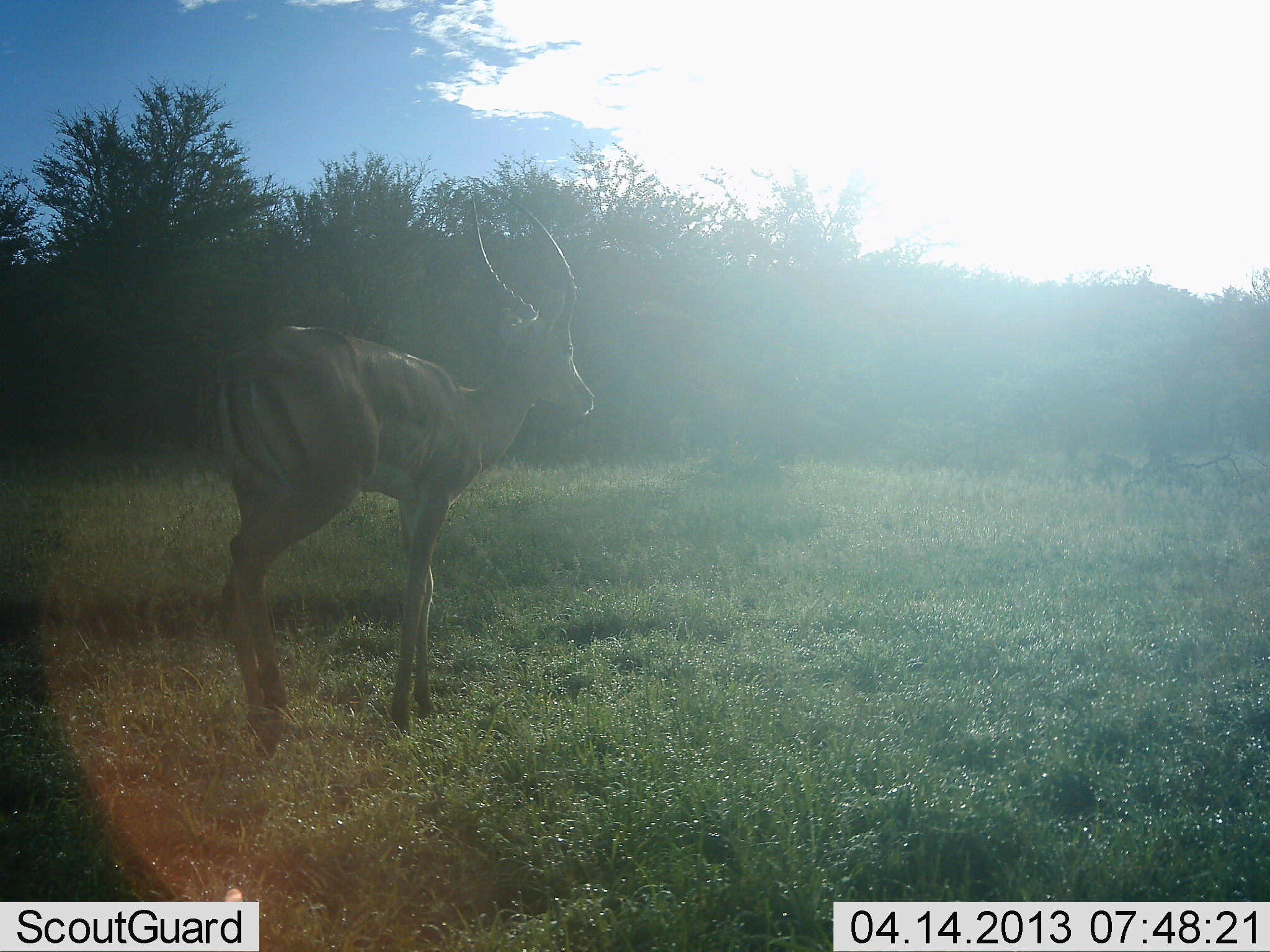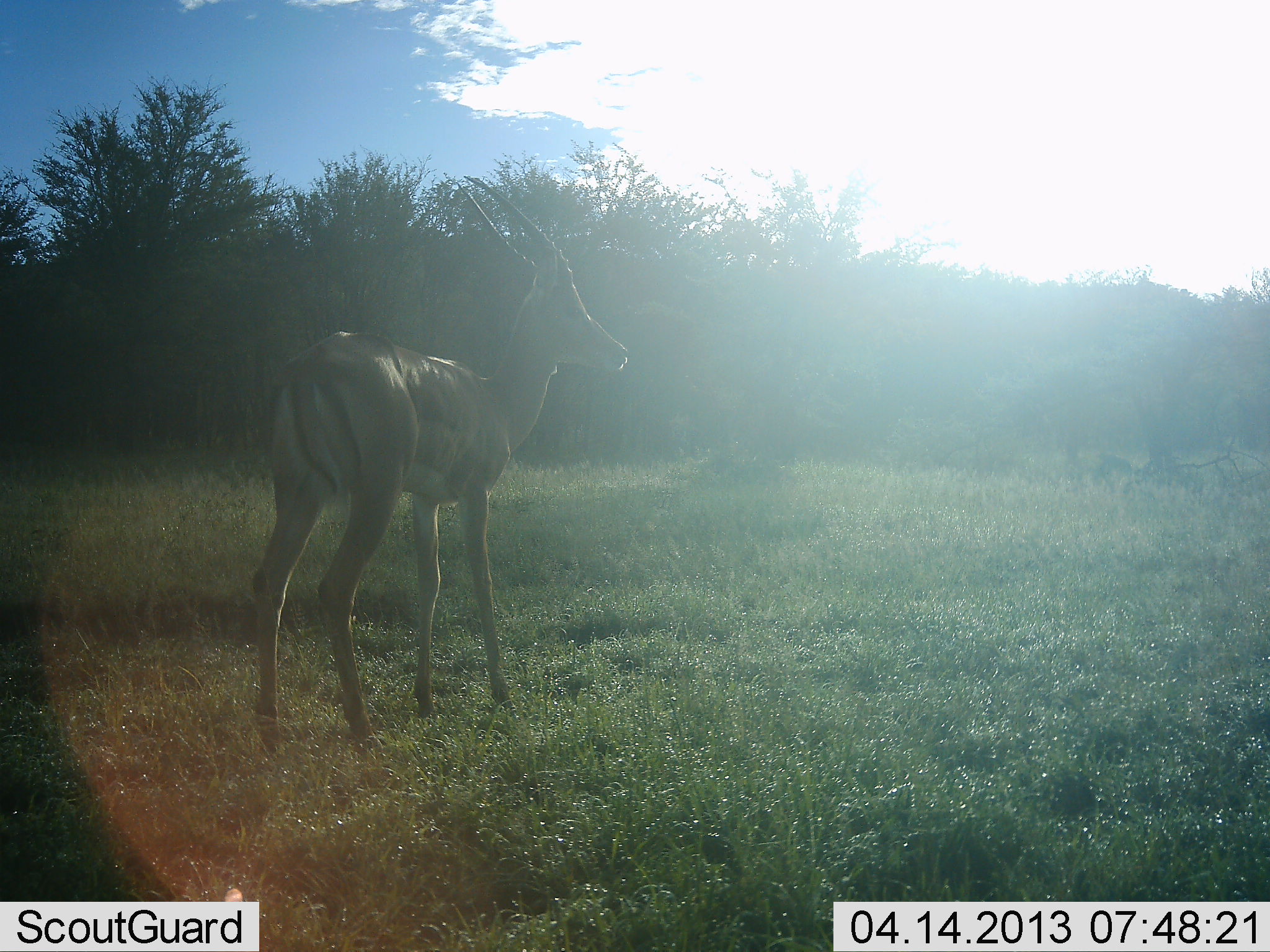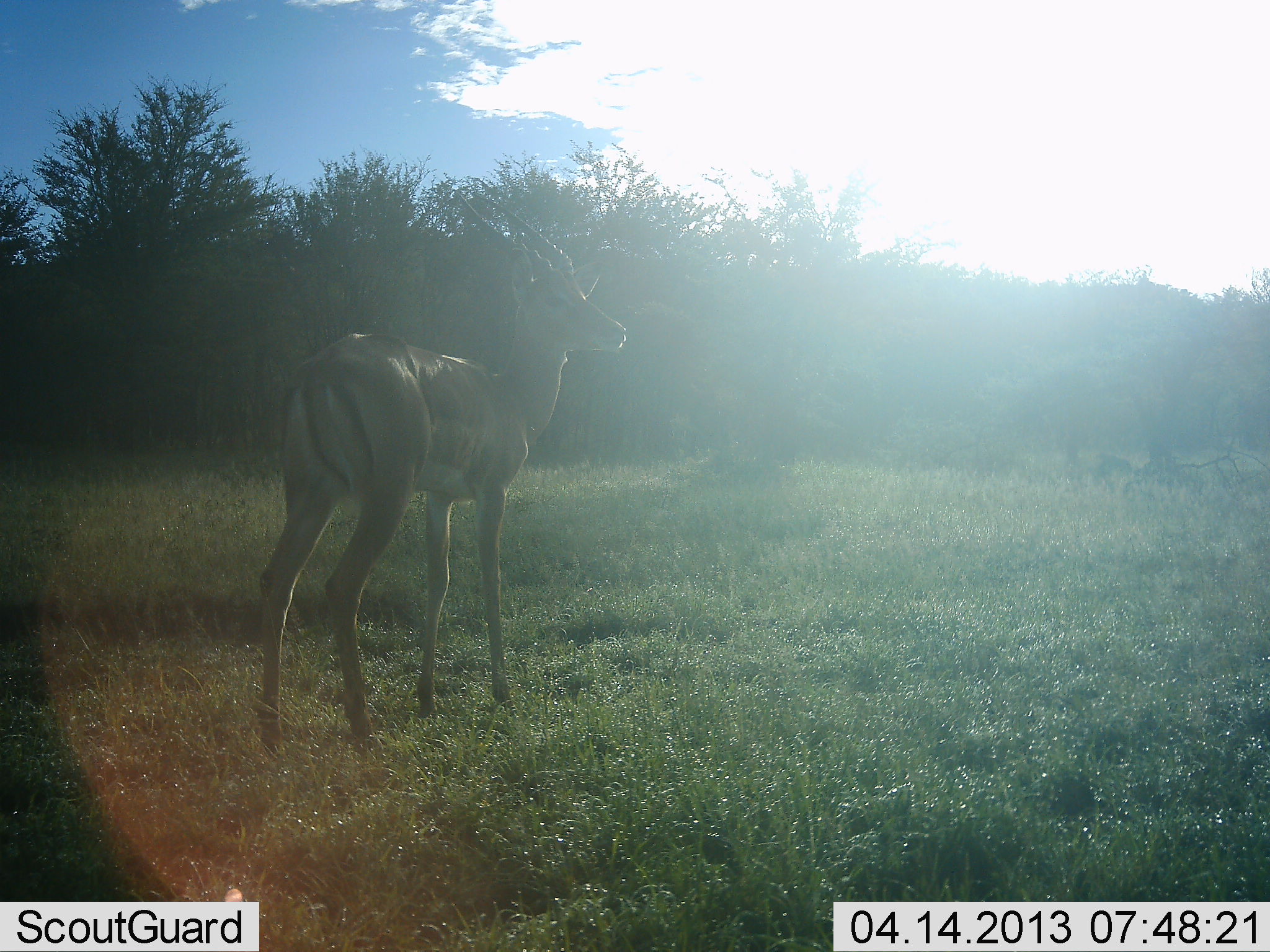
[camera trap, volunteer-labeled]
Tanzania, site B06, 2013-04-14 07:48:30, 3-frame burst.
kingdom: Animalia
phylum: Chordata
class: Mammalia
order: Artiodactyla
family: Bovidae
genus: Aepyceros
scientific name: Aepyceros melampus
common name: impala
Impala (Aepyceros melampus), count 1. Behavior (volunteer vote fractions): standing 87%, resting 7%, moving 13%, interacting 0%. Young present (vote fraction): 0%. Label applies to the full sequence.